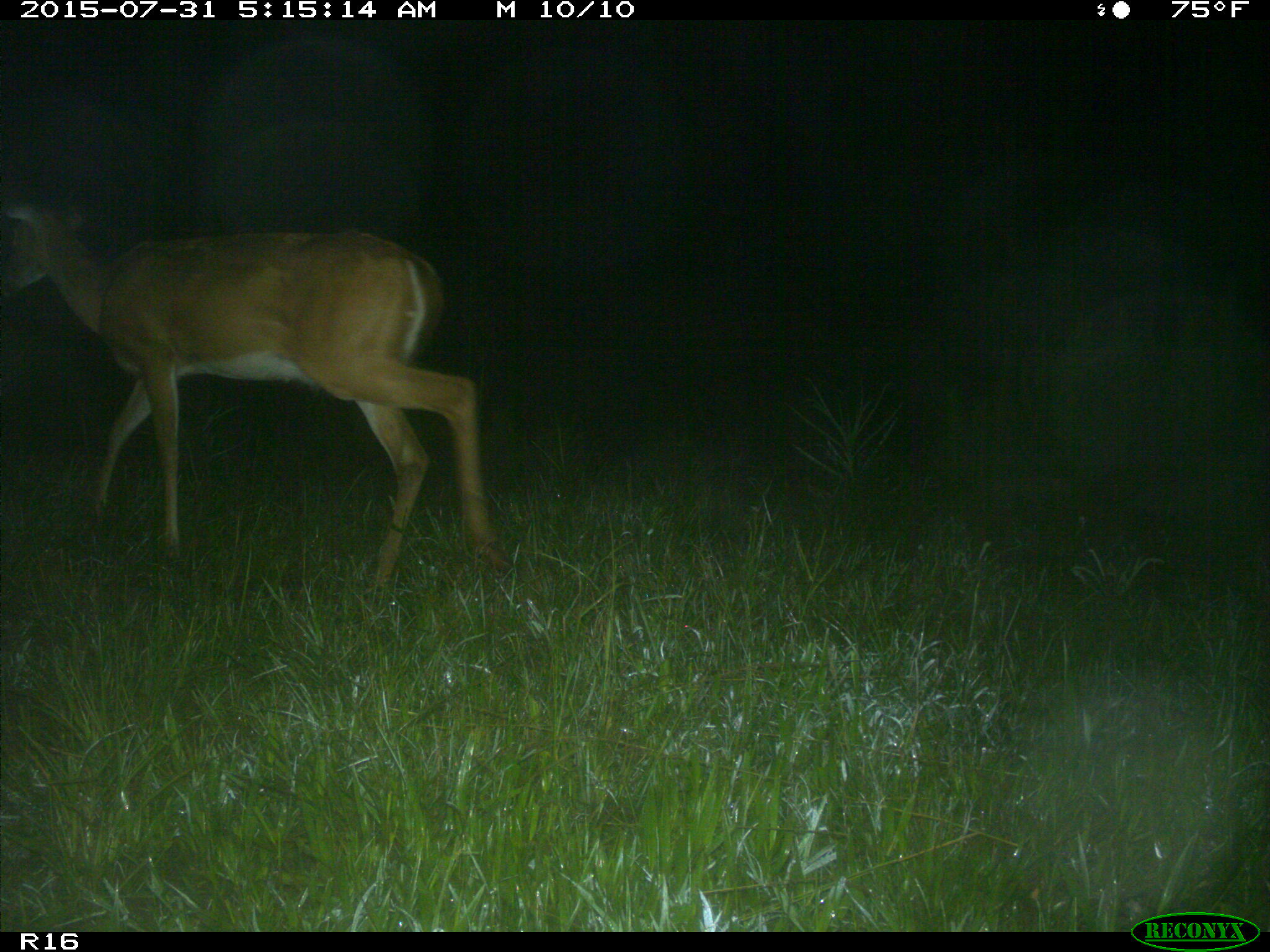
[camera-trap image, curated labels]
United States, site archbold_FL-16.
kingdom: Animalia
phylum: Chordata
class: Mammalia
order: Artiodactyla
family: Cervidae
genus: Odocoileus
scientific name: Odocoileus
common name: deer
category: unidentified deer